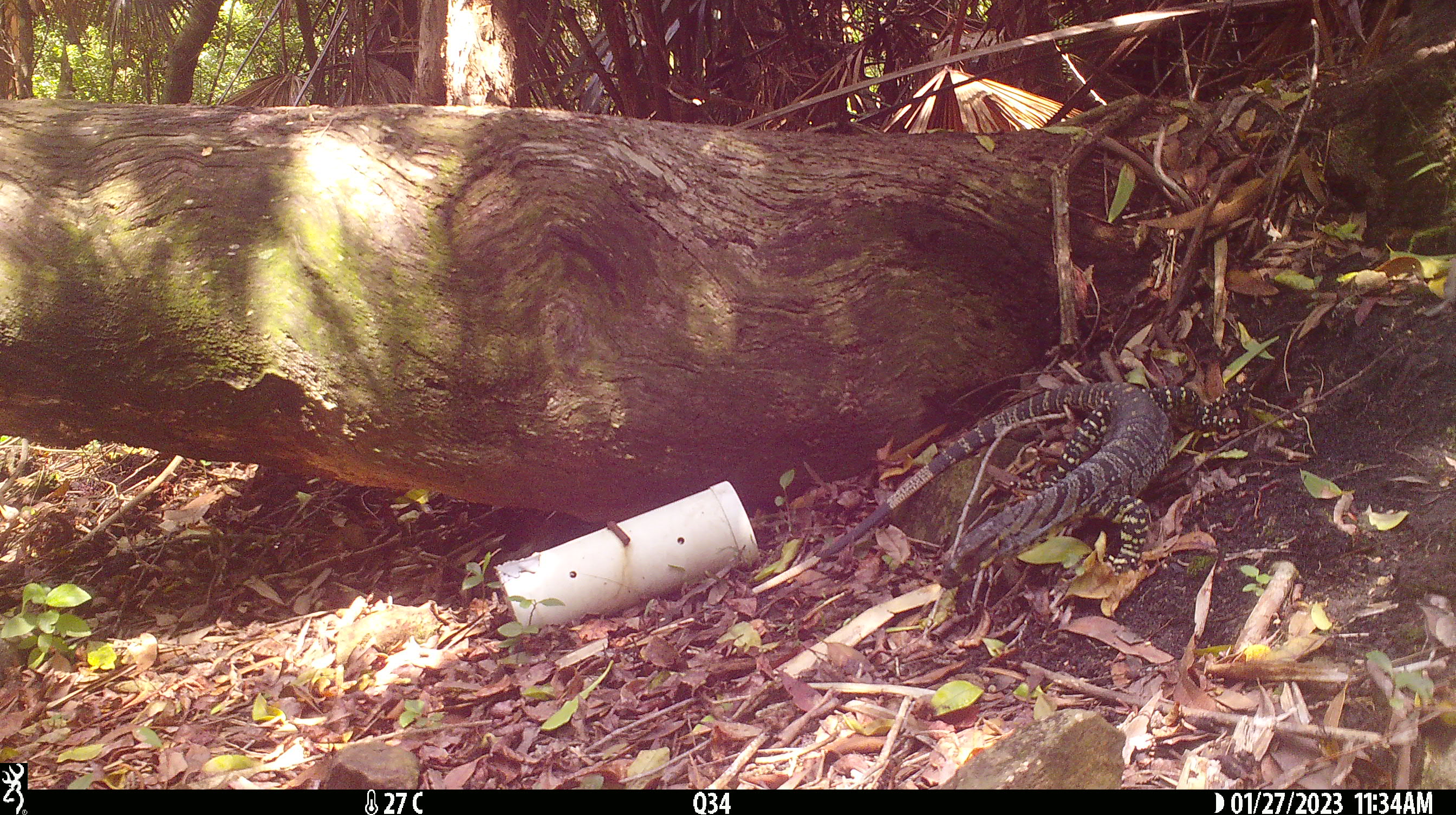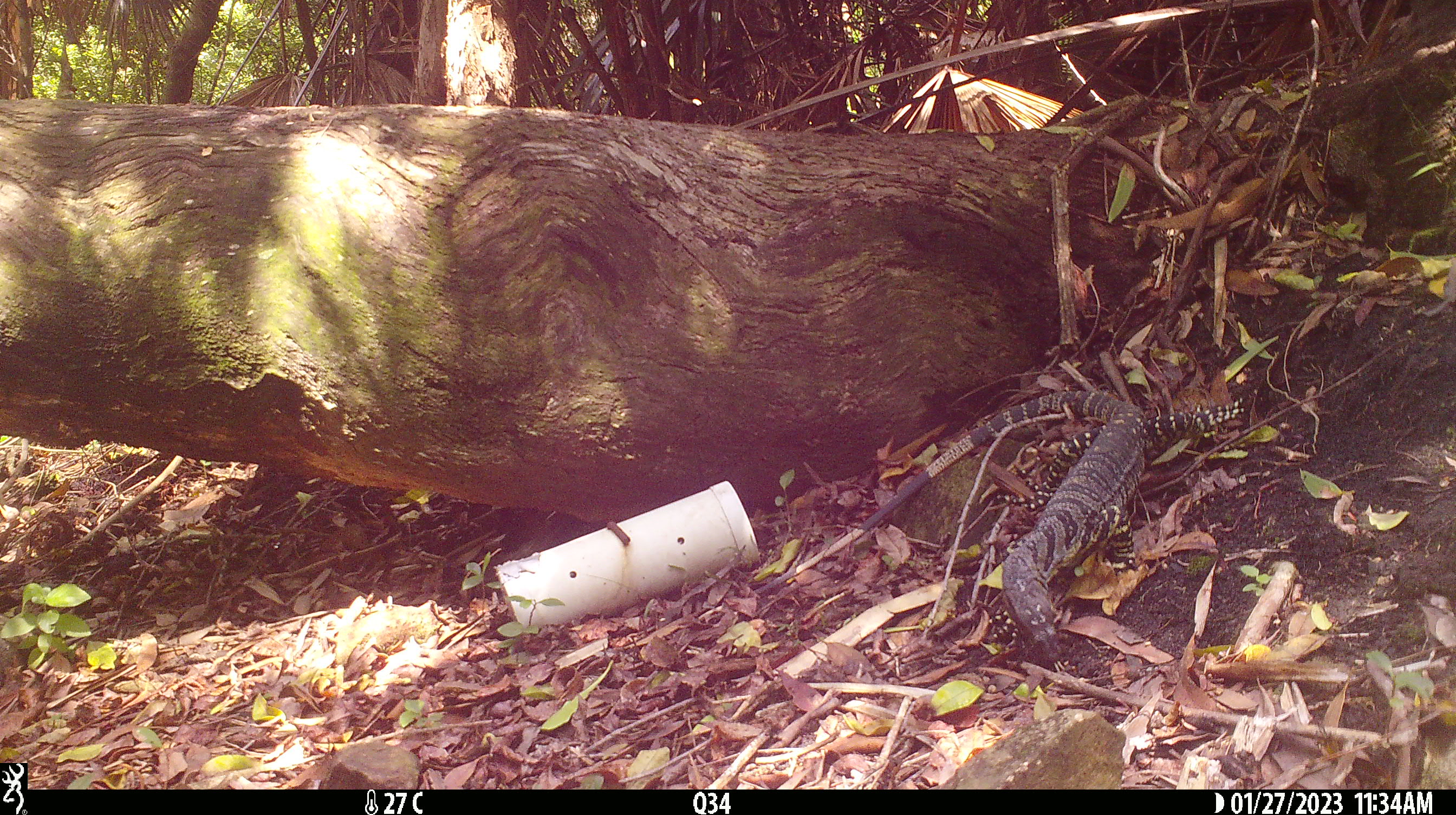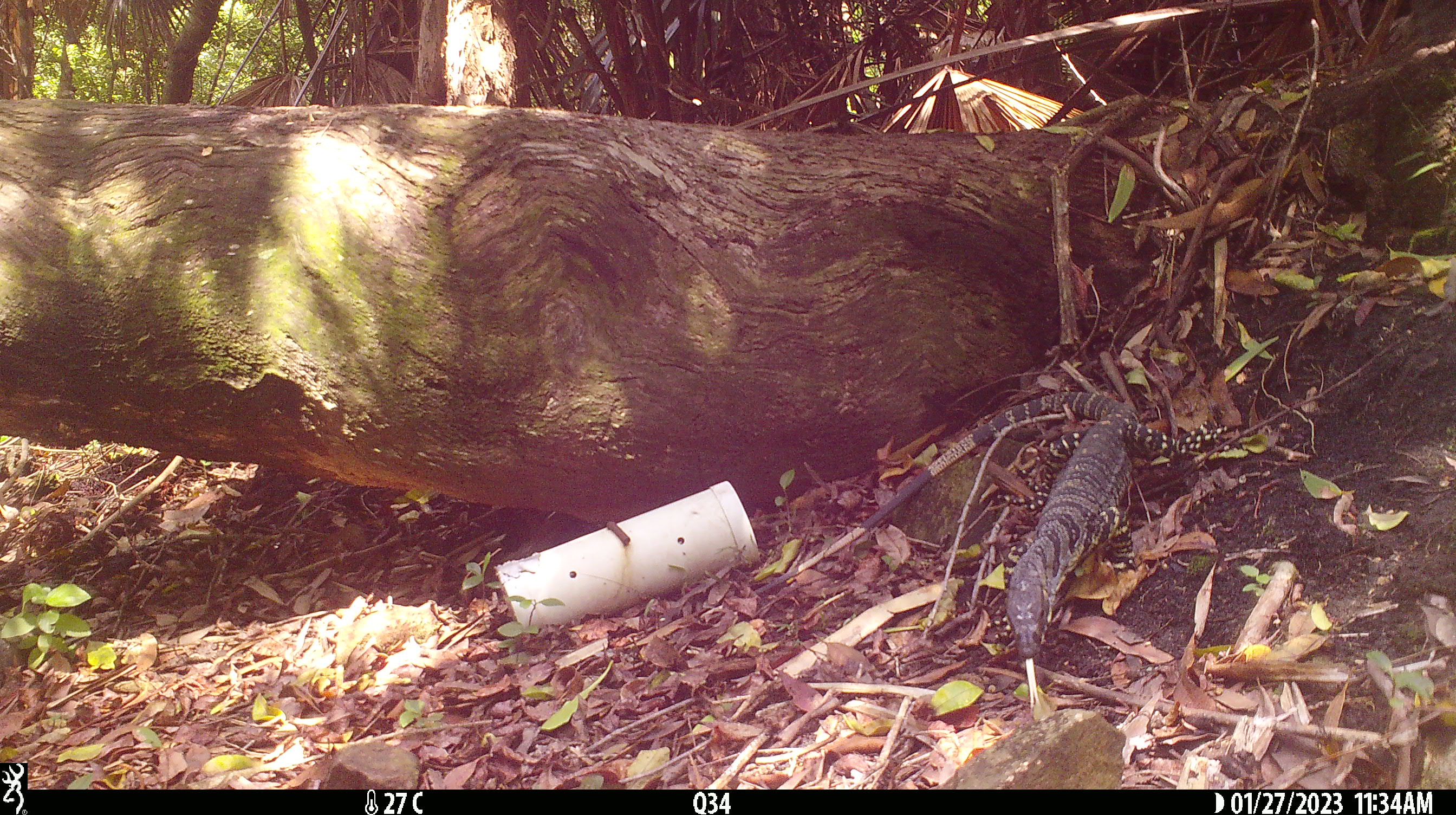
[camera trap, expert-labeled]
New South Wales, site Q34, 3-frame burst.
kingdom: Animalia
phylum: Chordata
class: Reptilia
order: Squamata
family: Varanidae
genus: Varanus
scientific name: Varanus varius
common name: lace monitor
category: goanna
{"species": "goanna (lace monitor) (Varanus varius)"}